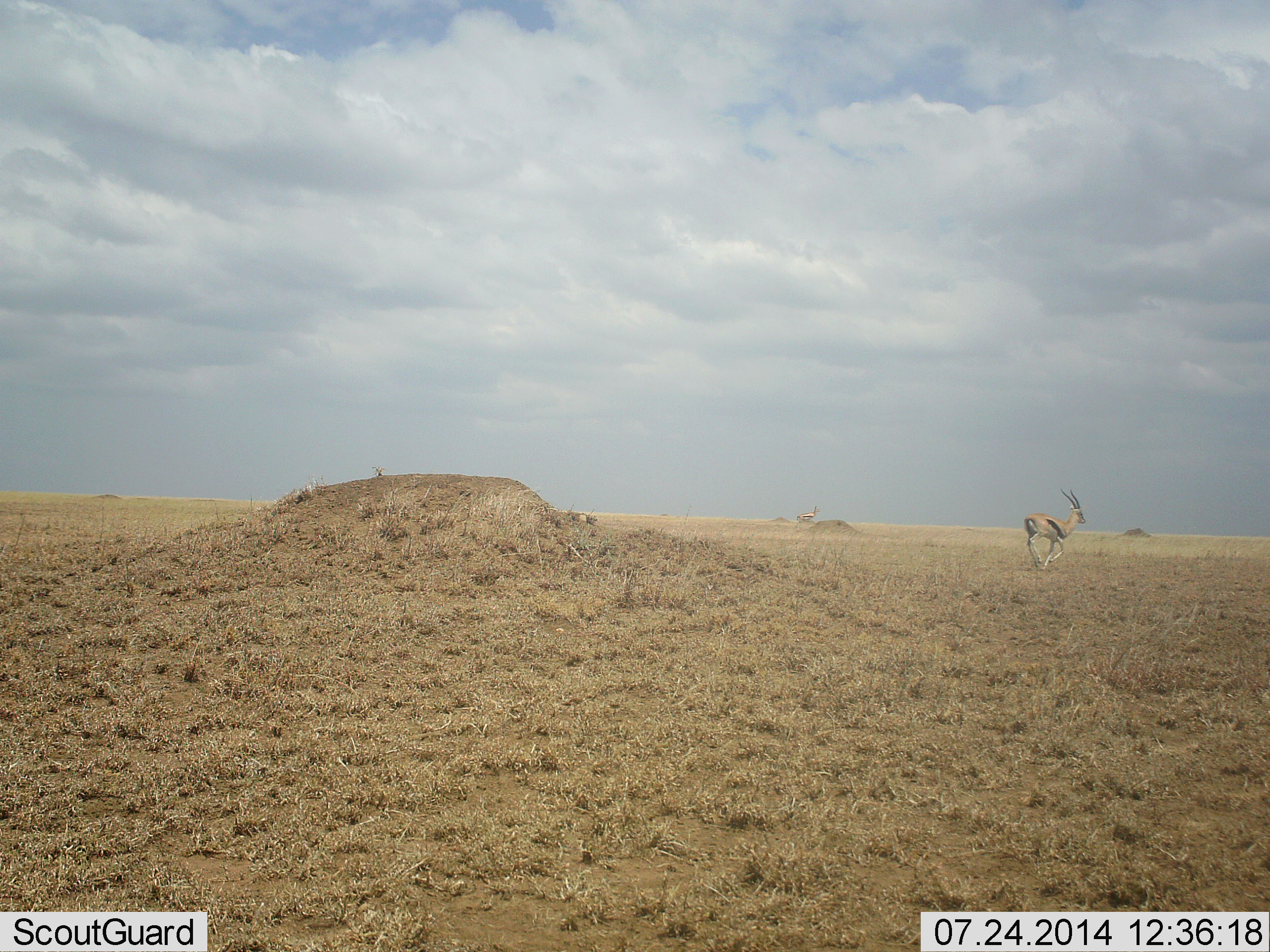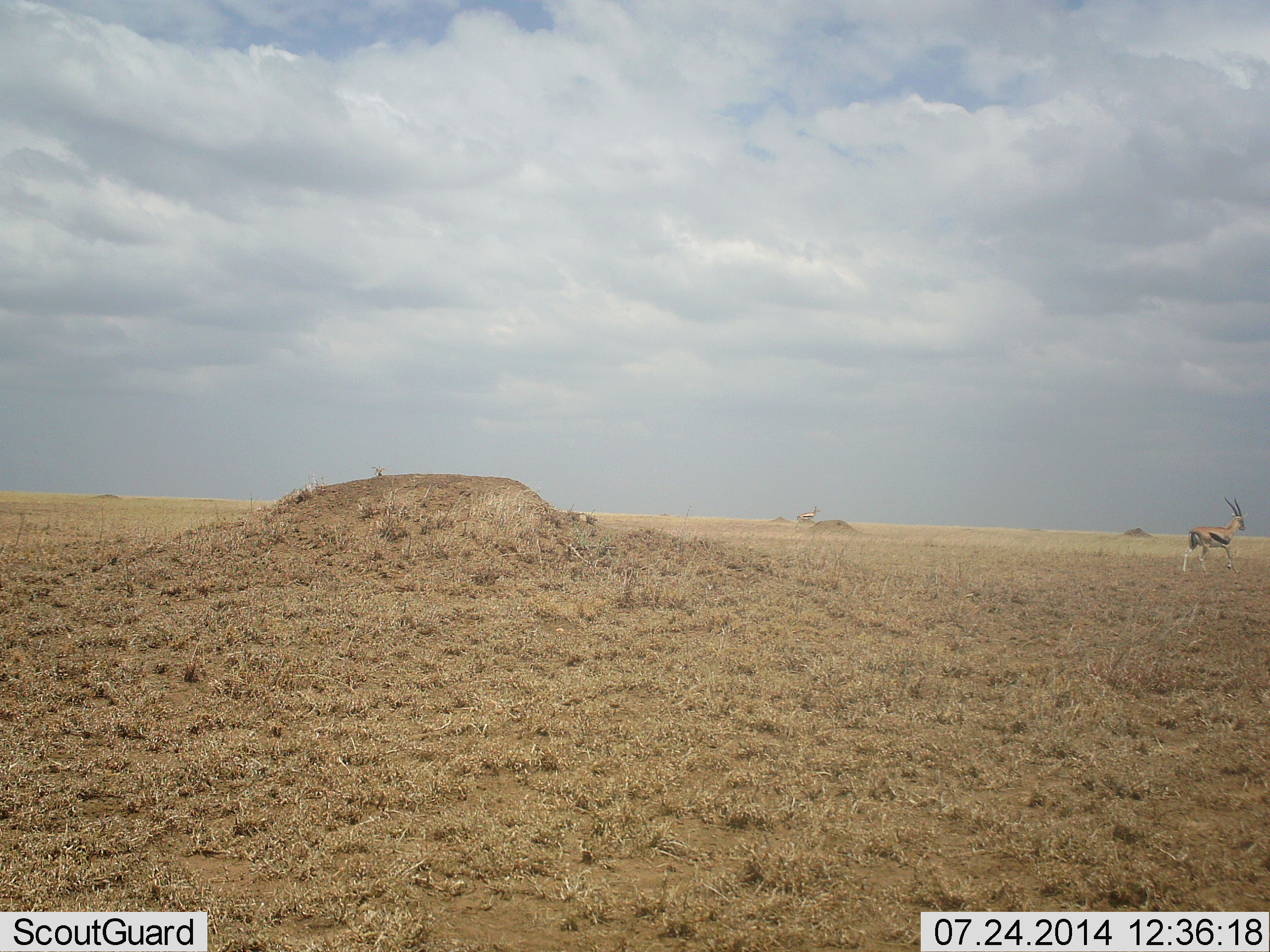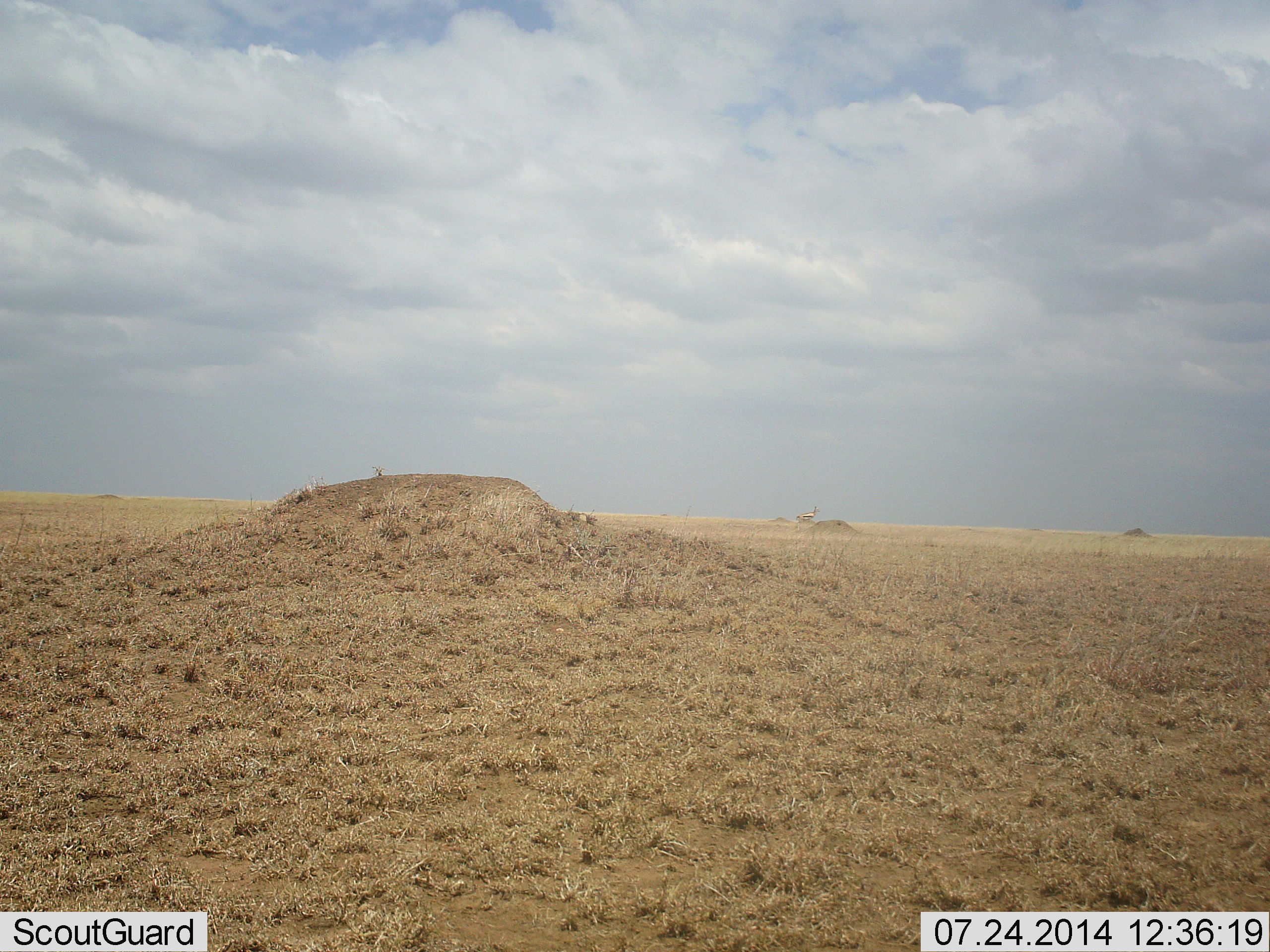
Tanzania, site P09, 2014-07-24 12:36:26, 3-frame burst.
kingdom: Animalia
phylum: Chordata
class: Mammalia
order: Artiodactyla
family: Bovidae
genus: Eudorcas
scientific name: Eudorcas thomsonii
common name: thomson's gazelle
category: gazellethomsons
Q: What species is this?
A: Gazellethomsons (thomson's gazelle) (Eudorcas thomsonii).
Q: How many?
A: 1.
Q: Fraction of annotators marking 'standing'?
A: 30%.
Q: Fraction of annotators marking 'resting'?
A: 0%.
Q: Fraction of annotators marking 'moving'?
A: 100%.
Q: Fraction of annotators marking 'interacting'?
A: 0%.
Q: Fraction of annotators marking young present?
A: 0%.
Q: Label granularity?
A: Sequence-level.